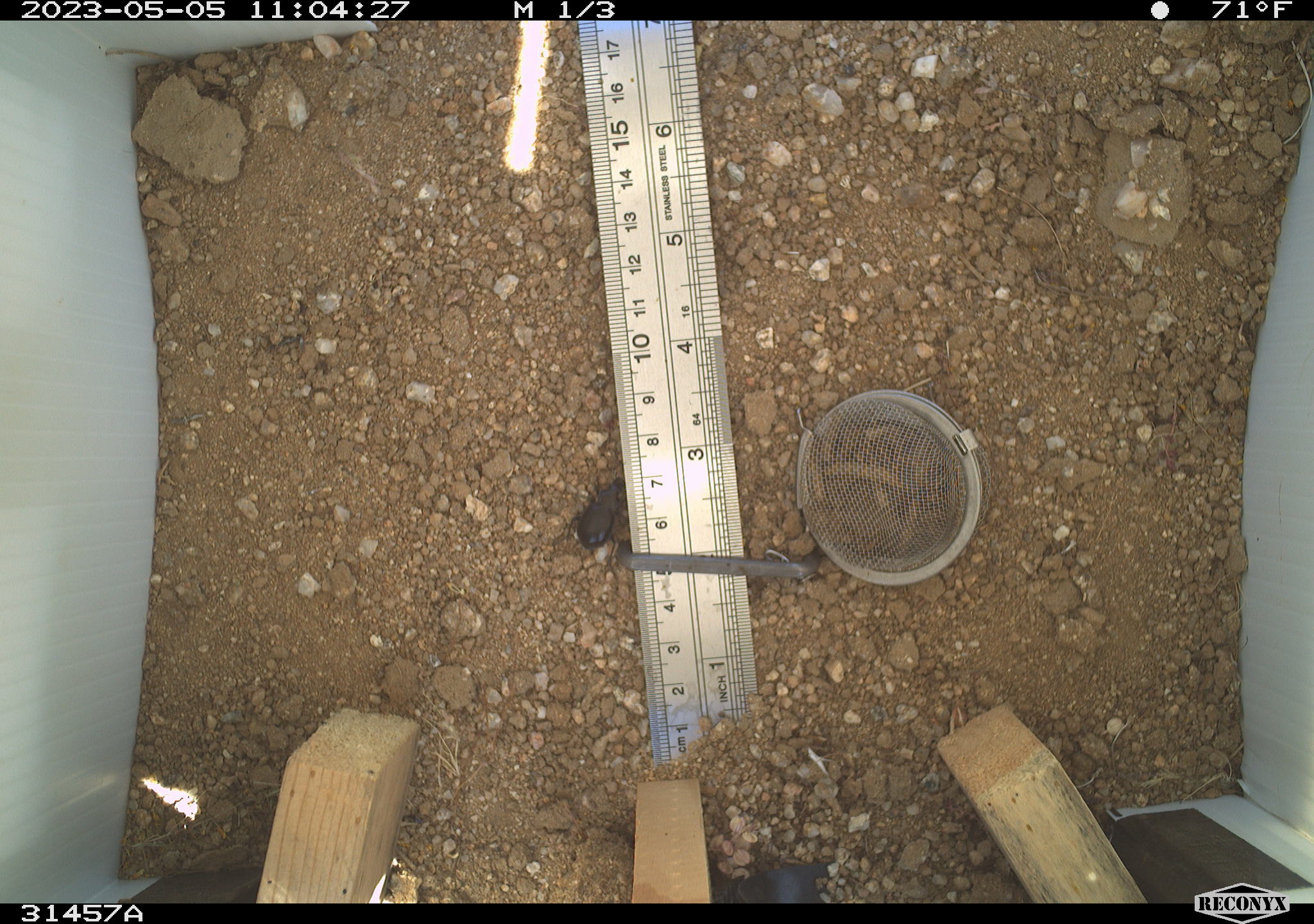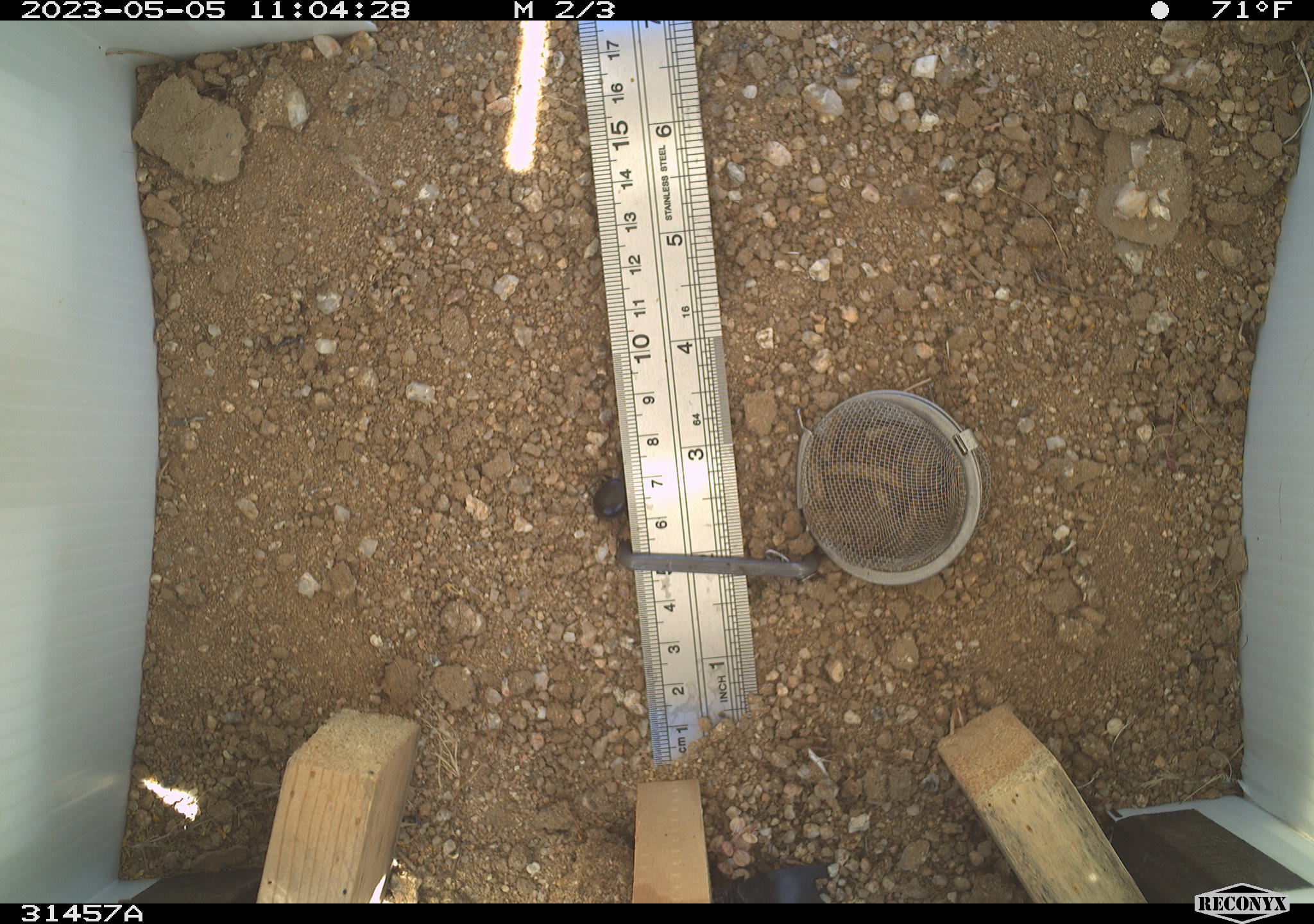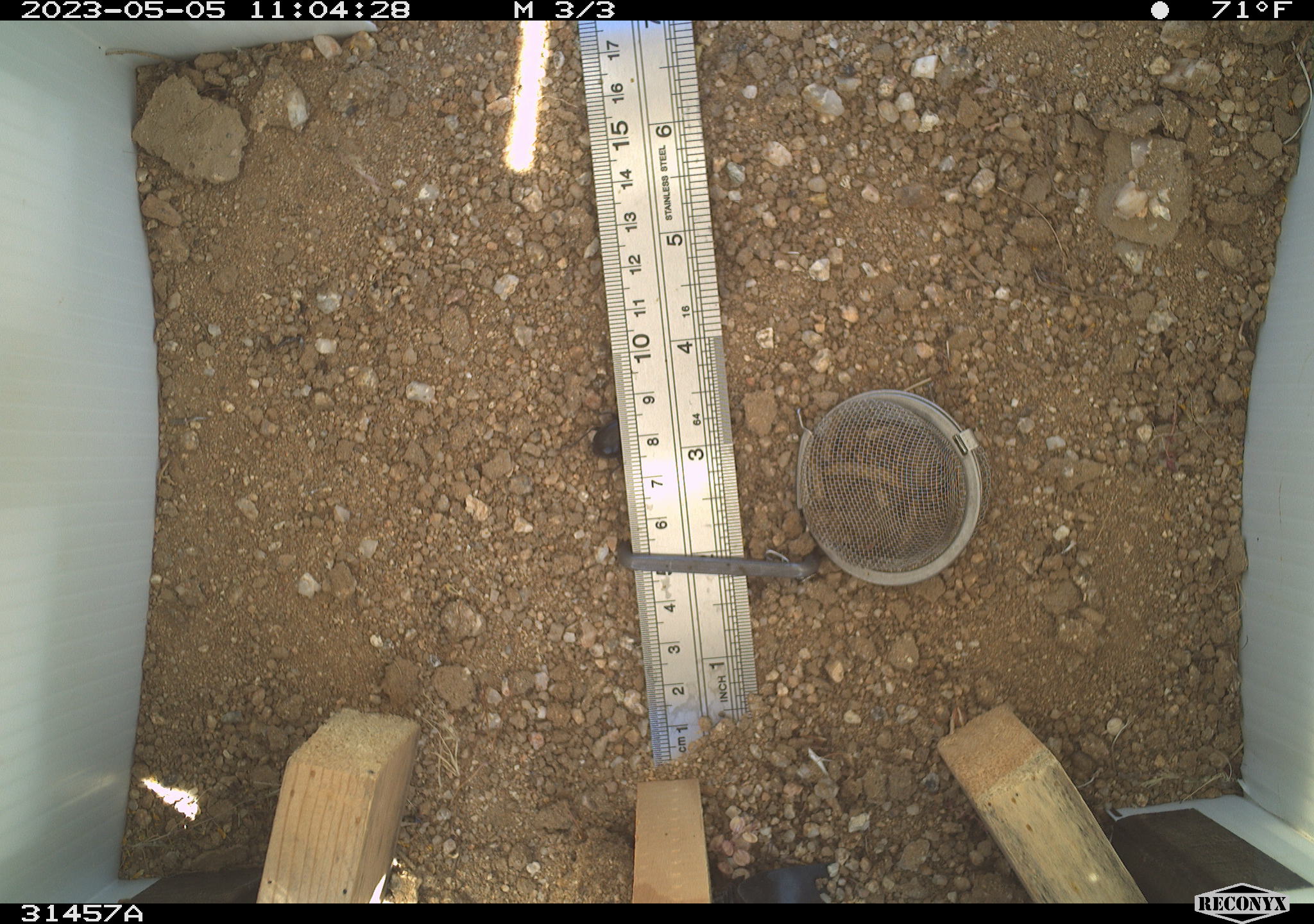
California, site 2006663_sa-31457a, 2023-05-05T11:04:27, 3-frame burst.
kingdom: Animalia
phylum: Arthropoda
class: Insecta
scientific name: Insecta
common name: insect